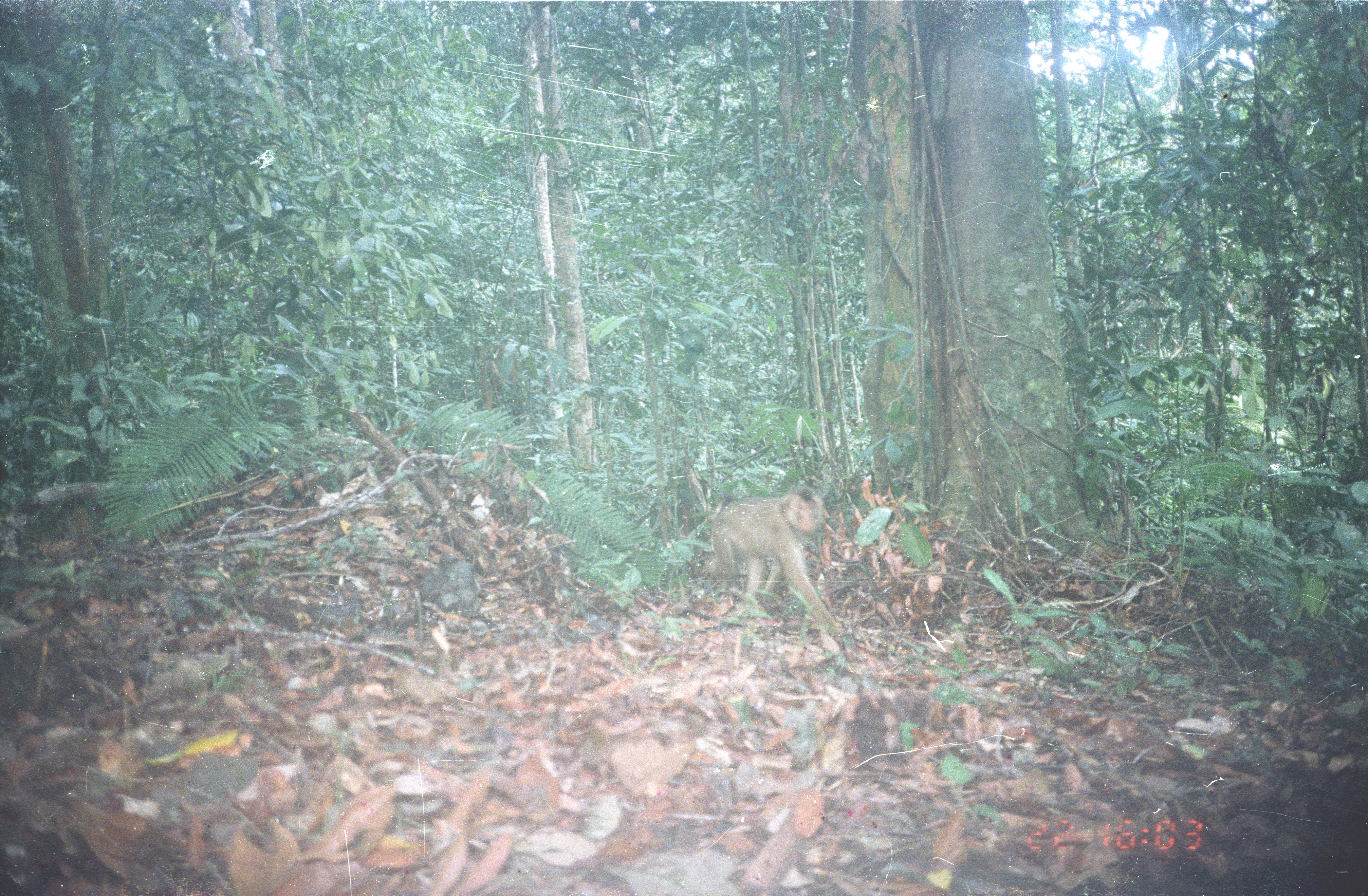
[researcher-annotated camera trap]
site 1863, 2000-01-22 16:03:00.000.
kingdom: Animalia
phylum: Chordata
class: Mammalia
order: Primates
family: Cercopithecidae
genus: Macaca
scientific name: Macaca nemestrina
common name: southern pig-tailed macaque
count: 1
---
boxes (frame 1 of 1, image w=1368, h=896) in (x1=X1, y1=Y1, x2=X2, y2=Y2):
macaca nemestrina: (x1=705, y1=483, x2=844, y2=634)